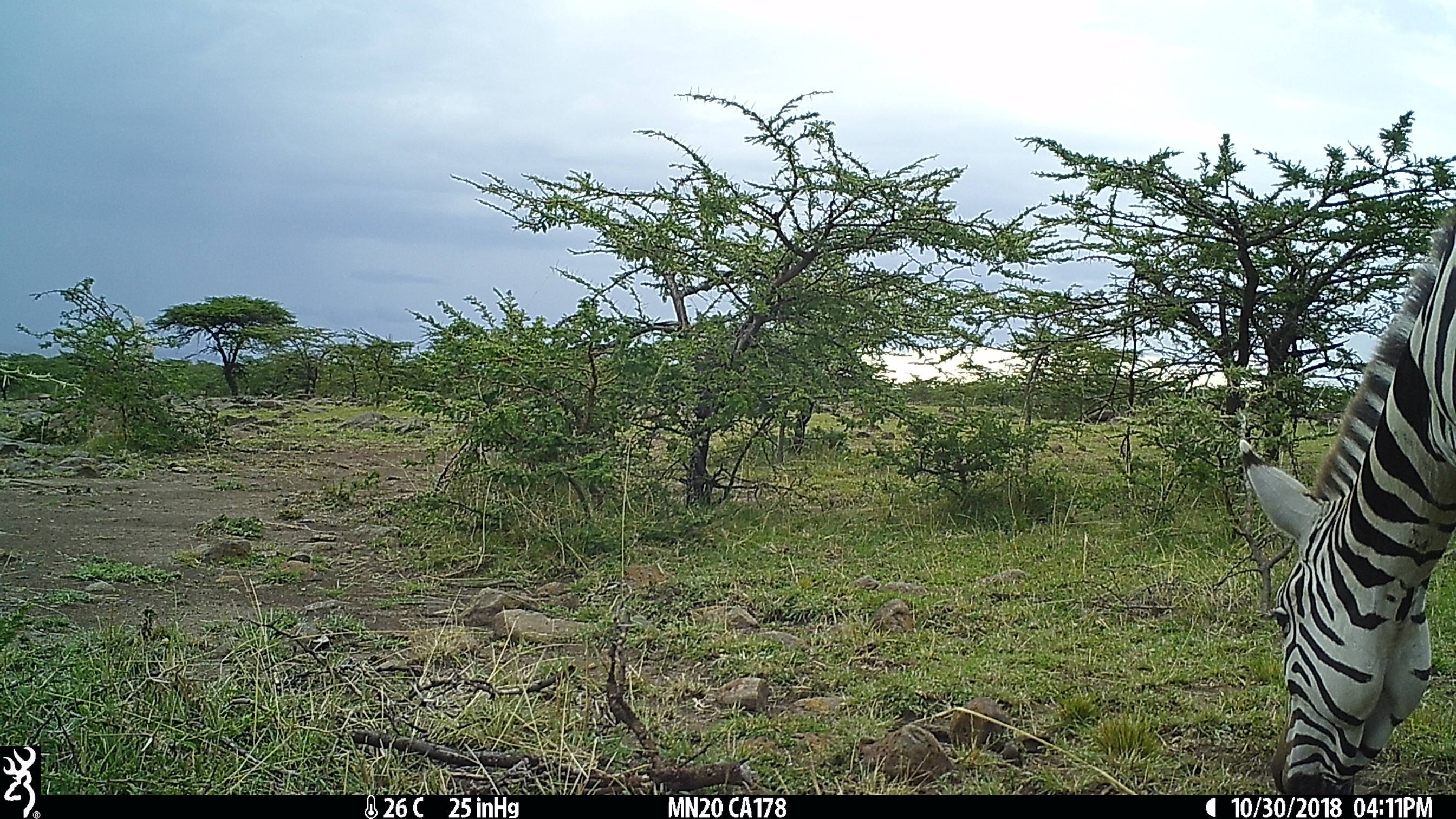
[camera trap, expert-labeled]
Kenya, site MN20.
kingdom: Animalia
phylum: Chordata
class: Mammalia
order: Perissodactyla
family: Equidae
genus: Equus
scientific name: Equus quagga burchellii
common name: burchell's zebra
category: zebra